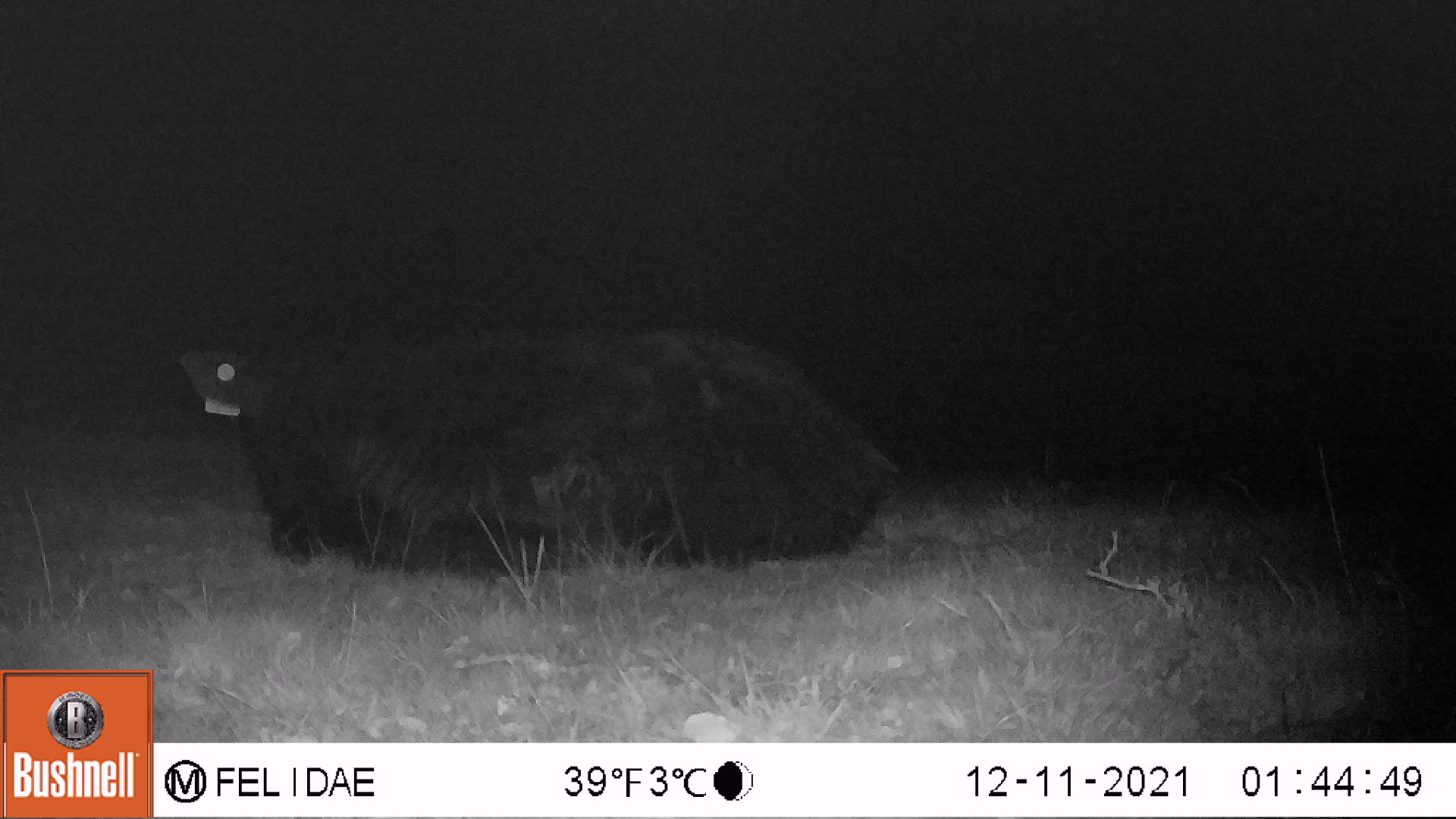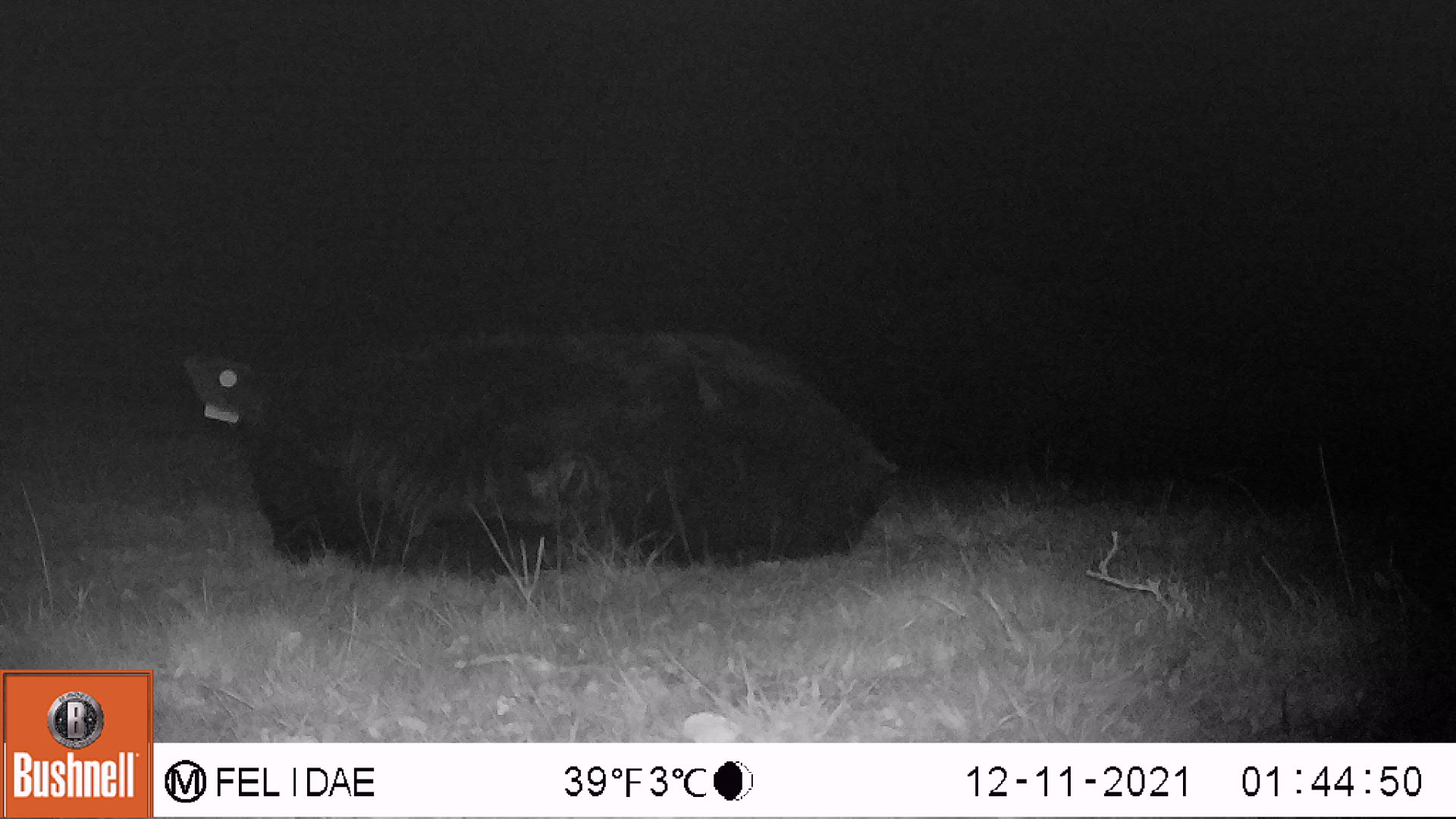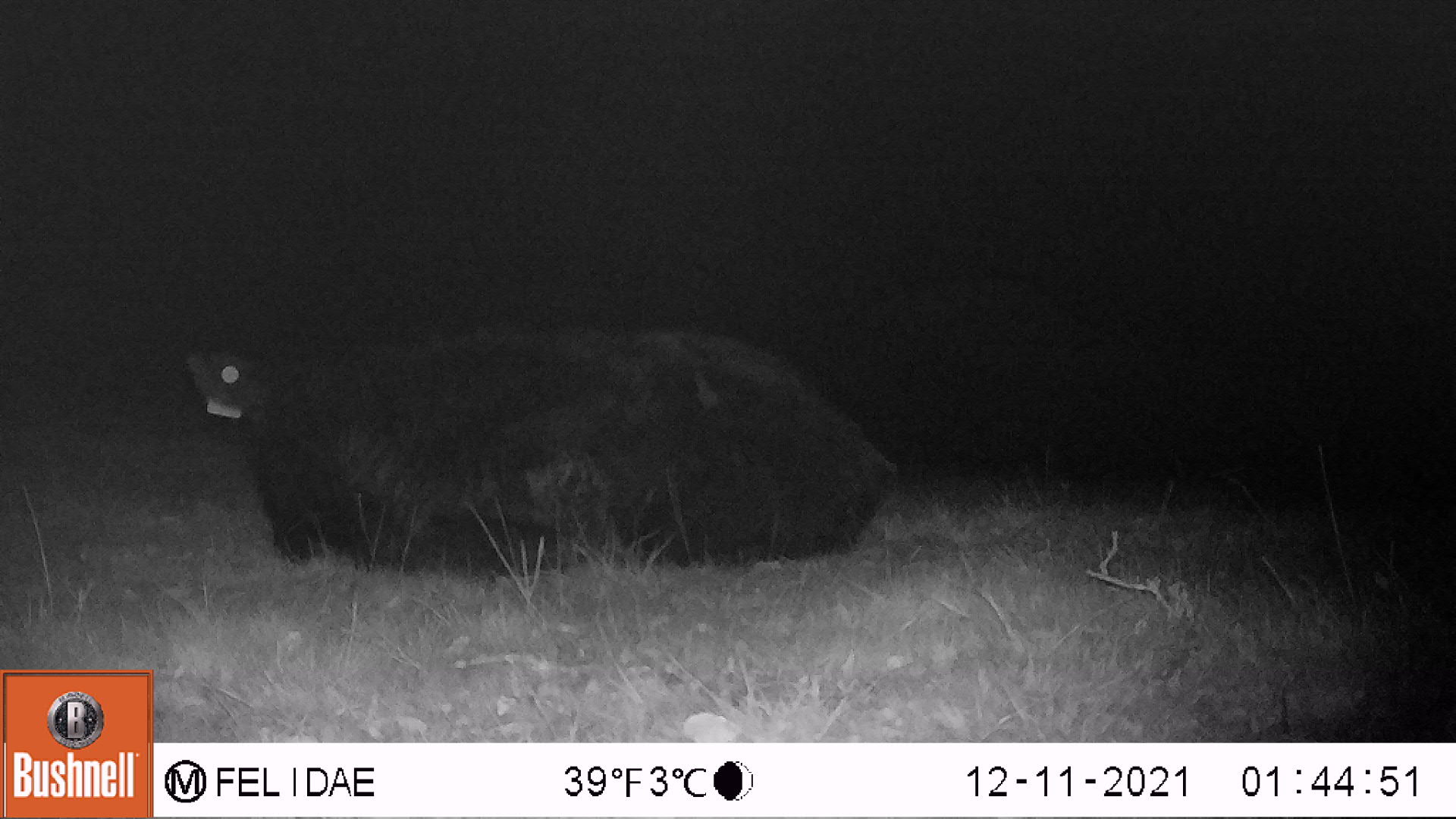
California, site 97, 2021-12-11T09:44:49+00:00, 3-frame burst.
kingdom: Animalia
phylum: Chordata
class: Mammalia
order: Artiodactyla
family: Bovidae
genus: Bos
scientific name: Bos taurus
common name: domestic cattle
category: cattle